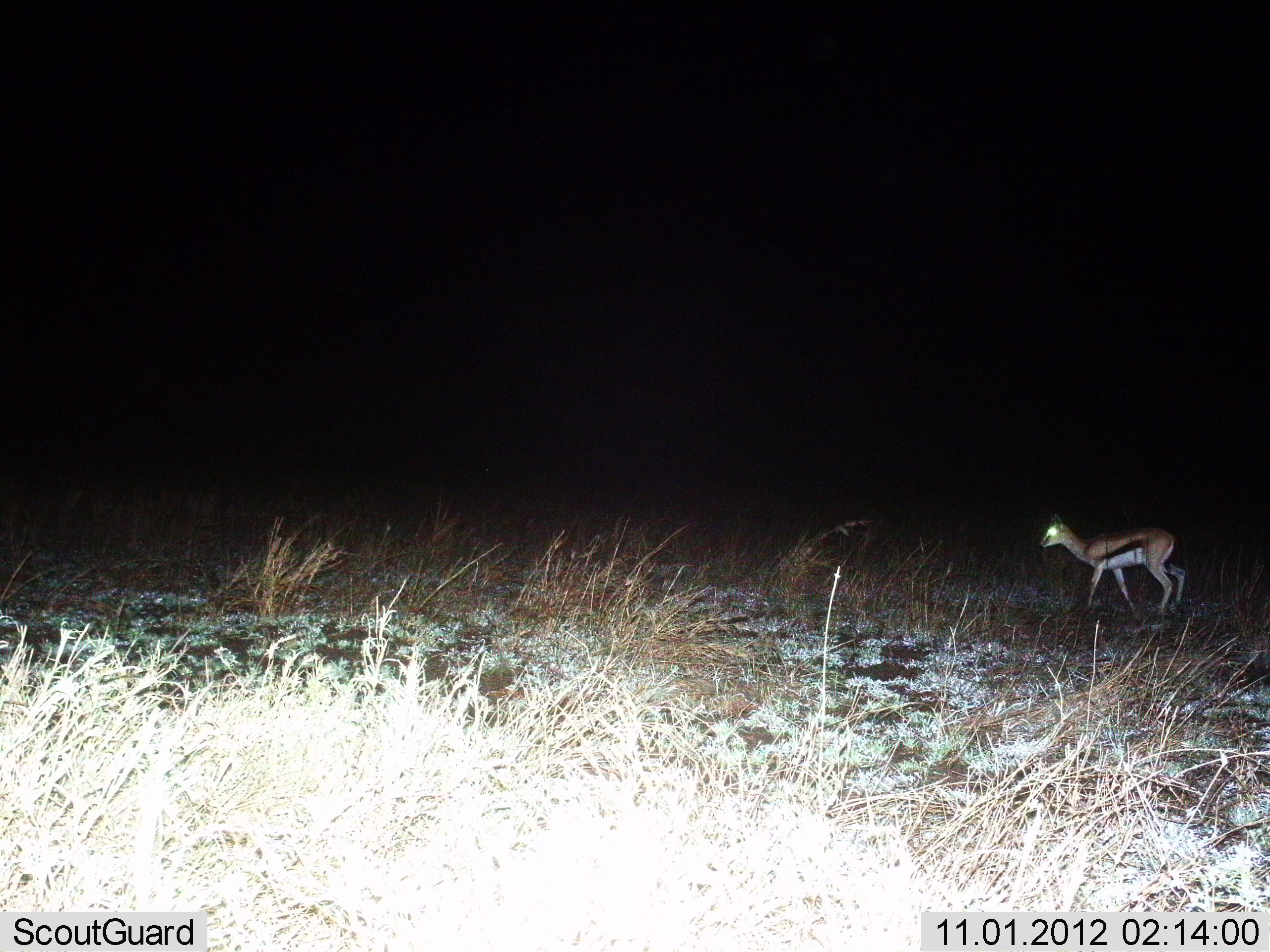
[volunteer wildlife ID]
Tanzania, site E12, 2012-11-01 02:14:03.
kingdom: Animalia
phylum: Chordata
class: Mammalia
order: Artiodactyla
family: Bovidae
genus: Eudorcas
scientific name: Eudorcas thomsonii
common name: thomson's gazelle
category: gazellethomsons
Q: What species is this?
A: Gazellethomsons (thomson's gazelle) (Eudorcas thomsonii).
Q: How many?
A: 1.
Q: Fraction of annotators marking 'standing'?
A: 30%.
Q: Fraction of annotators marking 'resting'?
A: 0%.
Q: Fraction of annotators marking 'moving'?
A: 80%.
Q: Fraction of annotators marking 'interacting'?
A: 0%.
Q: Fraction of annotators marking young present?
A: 0%.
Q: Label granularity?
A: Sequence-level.